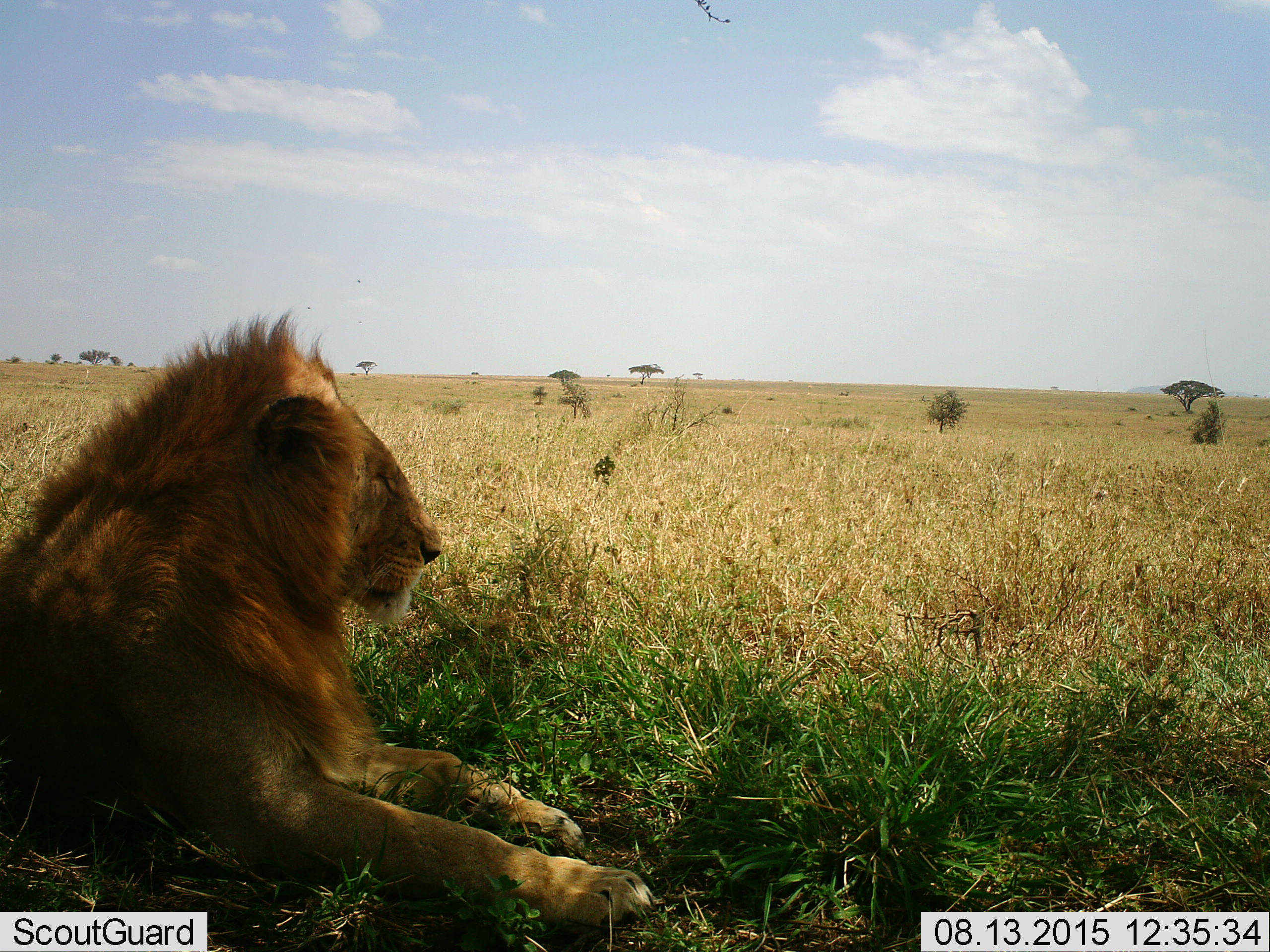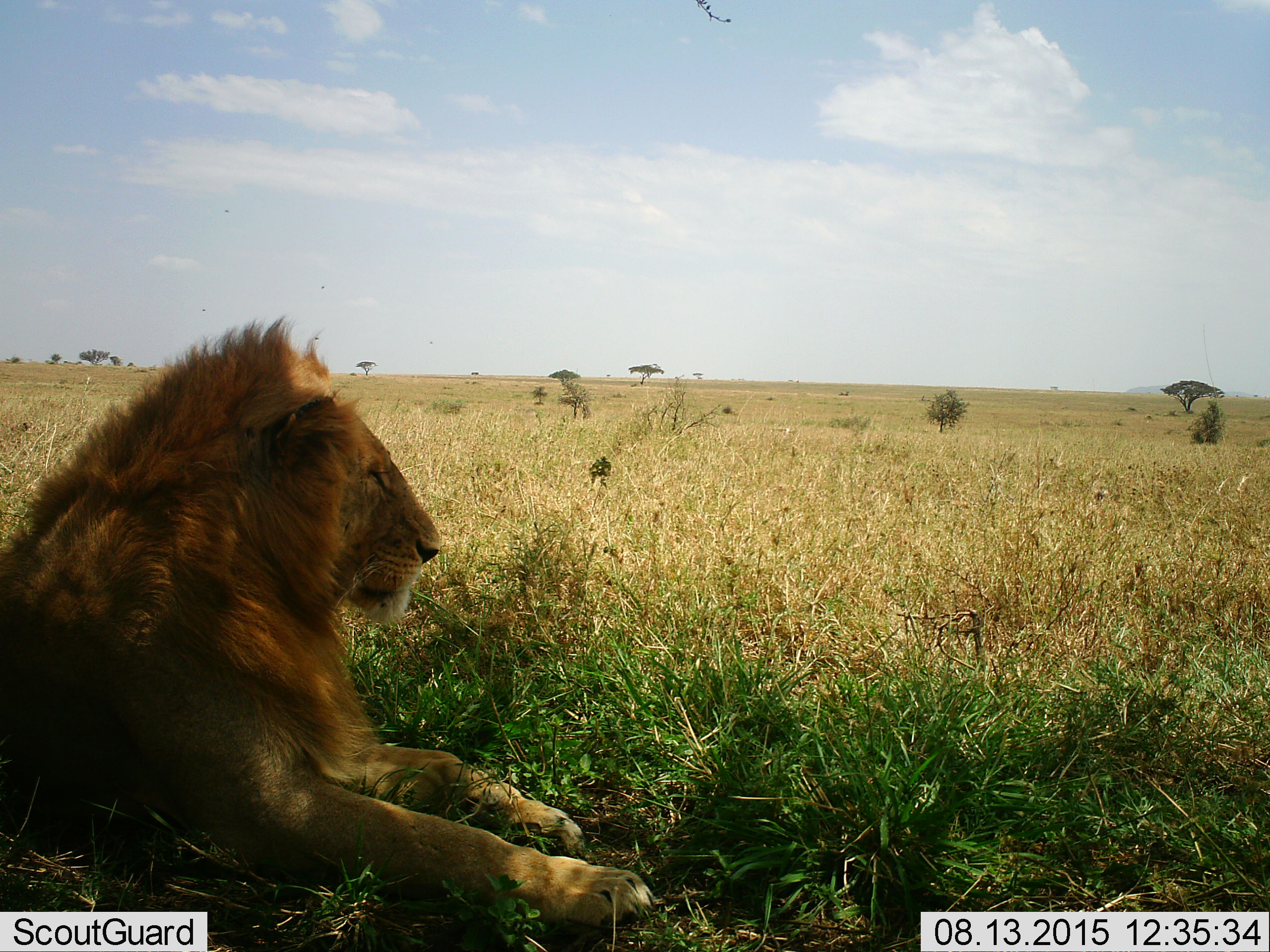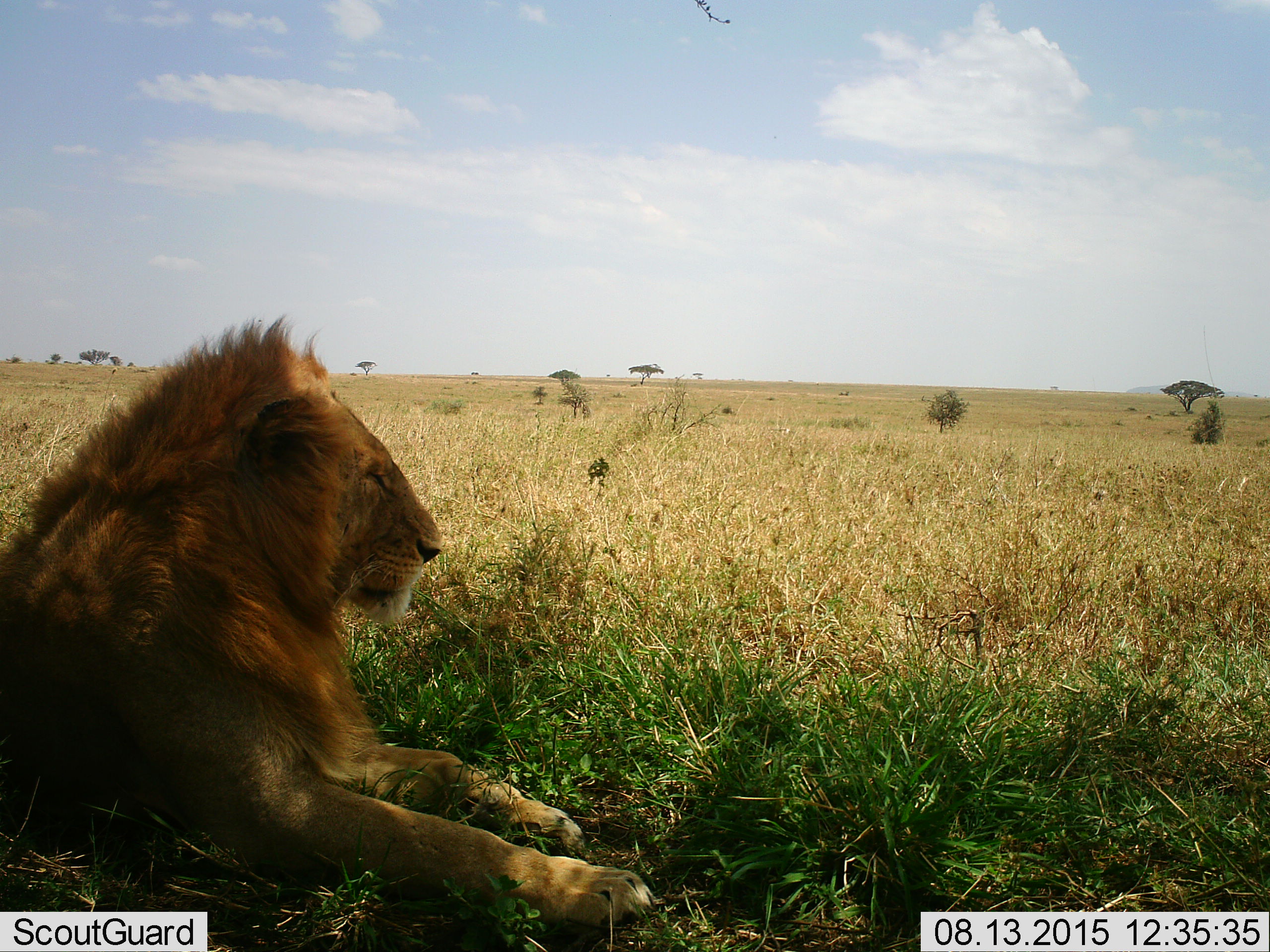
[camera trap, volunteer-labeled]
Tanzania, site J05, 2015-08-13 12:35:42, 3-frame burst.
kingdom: Animalia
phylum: Chordata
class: Mammalia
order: Carnivora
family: Felidae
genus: Panthera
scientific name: Panthera leo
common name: lion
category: lionmale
Lionmale (lion) (Panthera leo), count 1. Behavior (volunteer vote fractions): standing 0%, resting 100%, moving 0%, interacting 0%. Young present (vote fraction): 0%. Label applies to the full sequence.